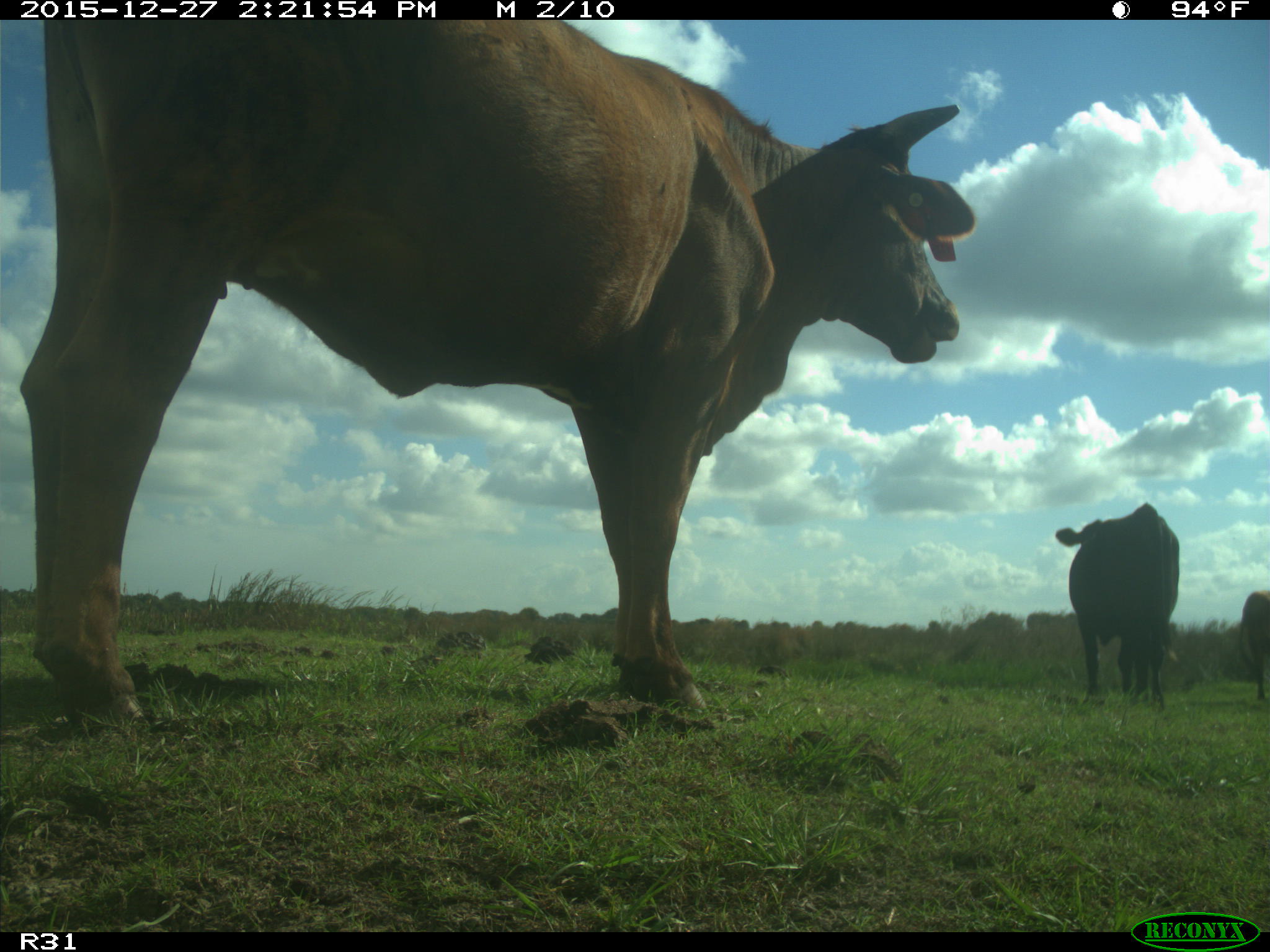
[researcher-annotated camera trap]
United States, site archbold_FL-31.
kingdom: Animalia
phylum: Chordata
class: Mammalia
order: Artiodactyla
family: Bovidae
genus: Bos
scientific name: Bos taurus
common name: domestic cow